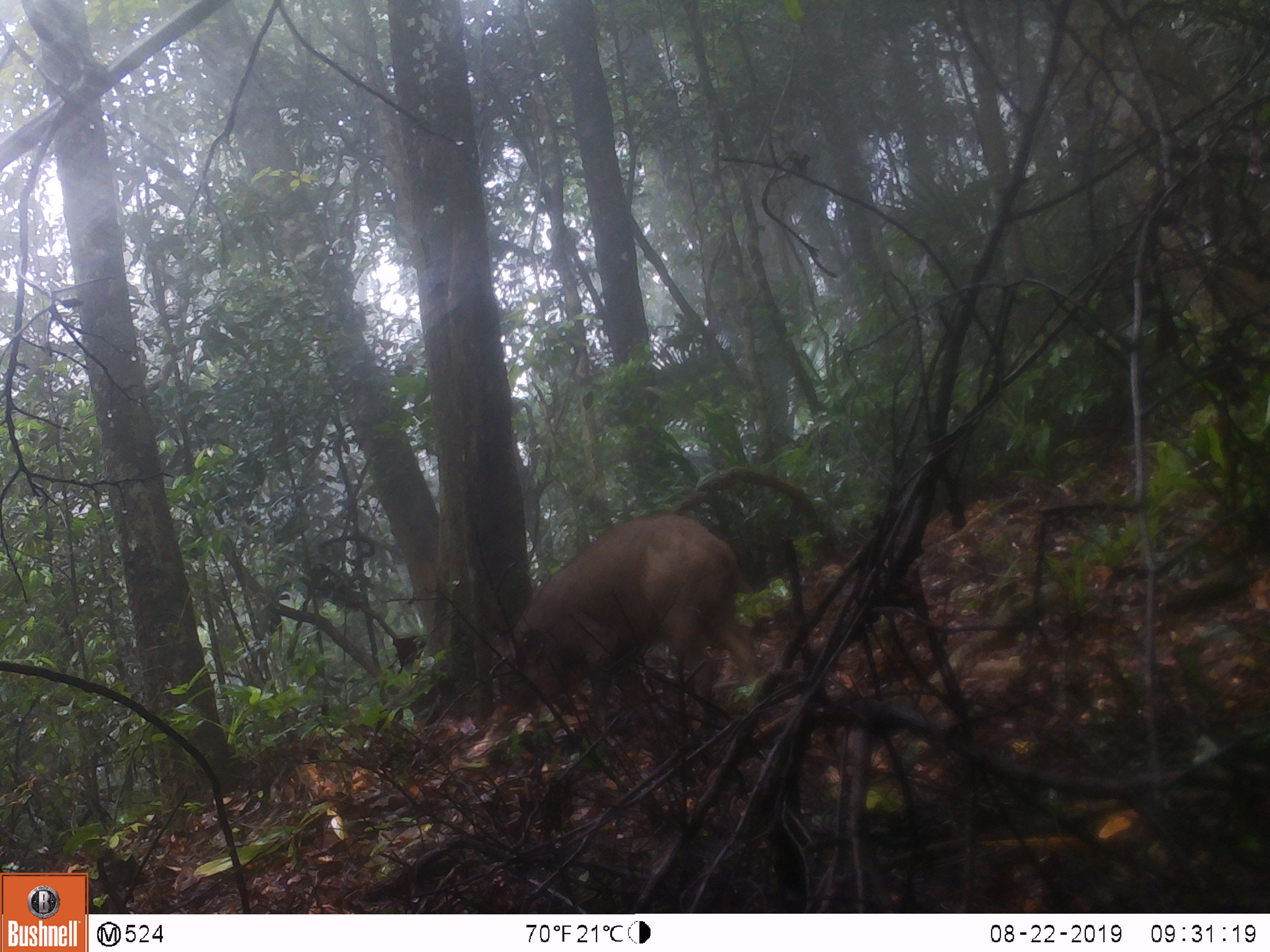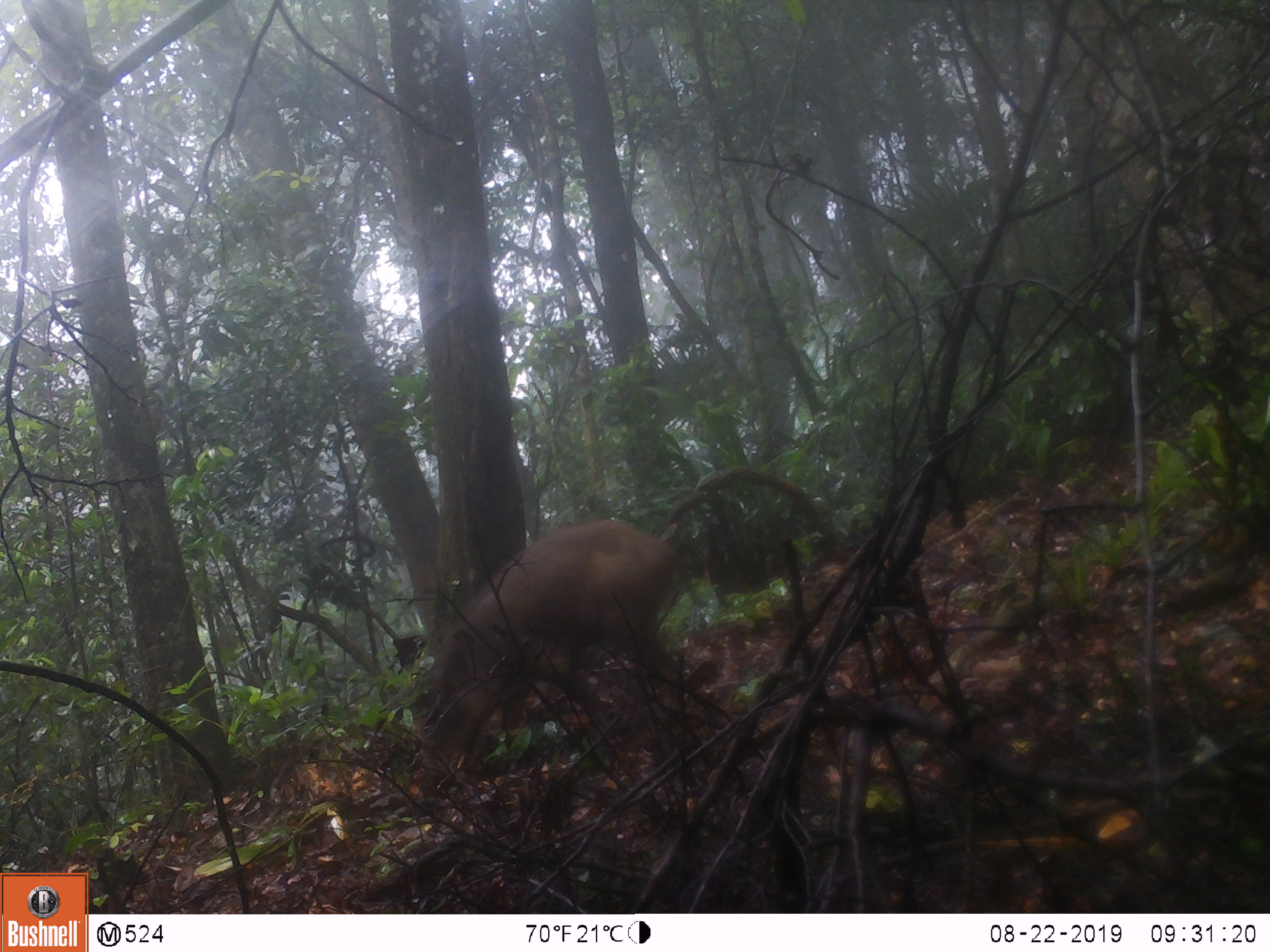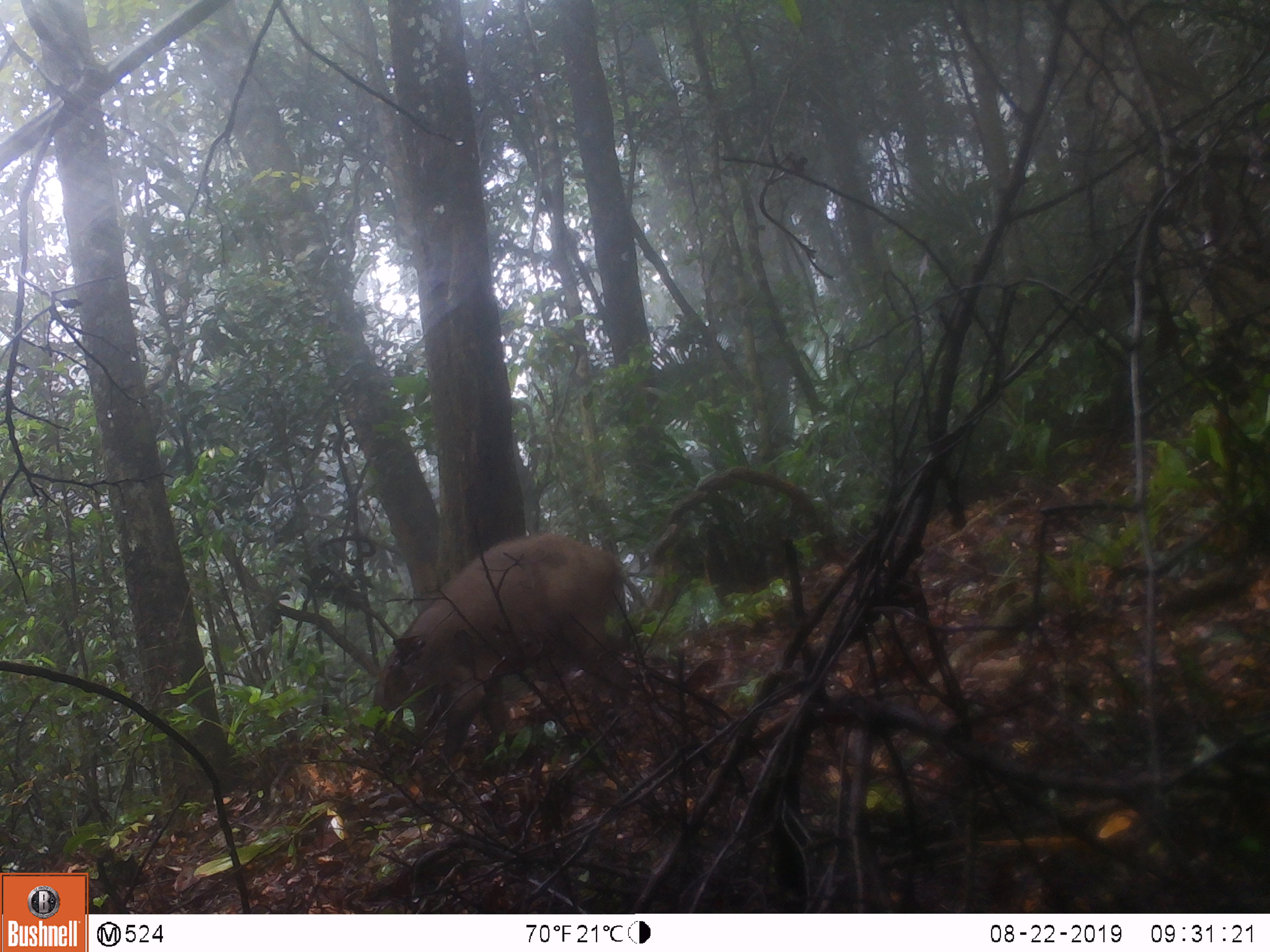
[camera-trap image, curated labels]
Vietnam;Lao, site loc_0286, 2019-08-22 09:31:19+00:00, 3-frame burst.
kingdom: Animalia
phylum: Chordata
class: Mammalia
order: Artiodactyla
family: Suidae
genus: Sus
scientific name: Sus scrofa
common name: eurasian wild pig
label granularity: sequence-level